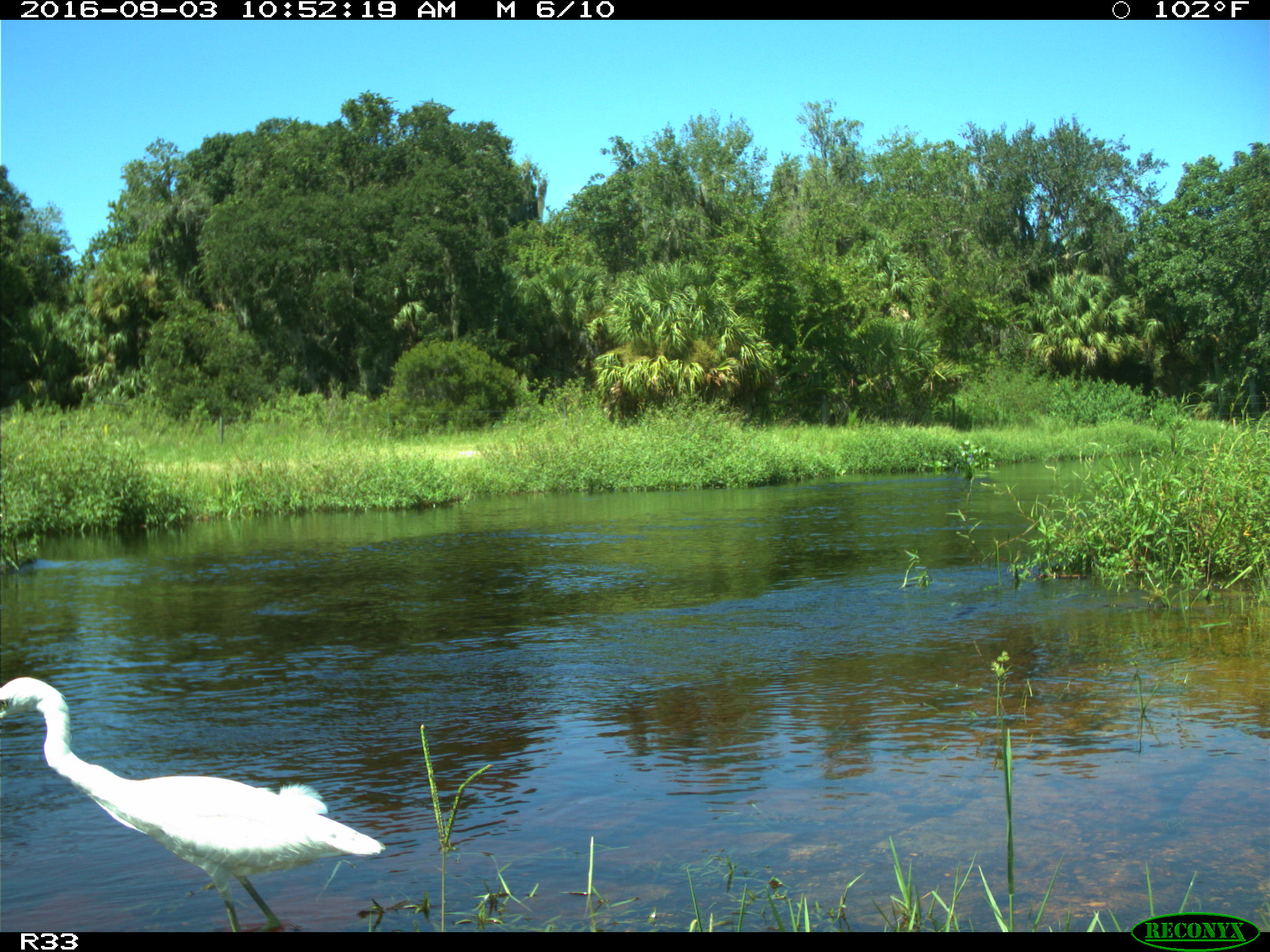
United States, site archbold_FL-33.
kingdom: Animalia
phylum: Chordata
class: Aves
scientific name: Aves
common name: birds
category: unidentified bird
Unidentified bird (birds) (Aves).